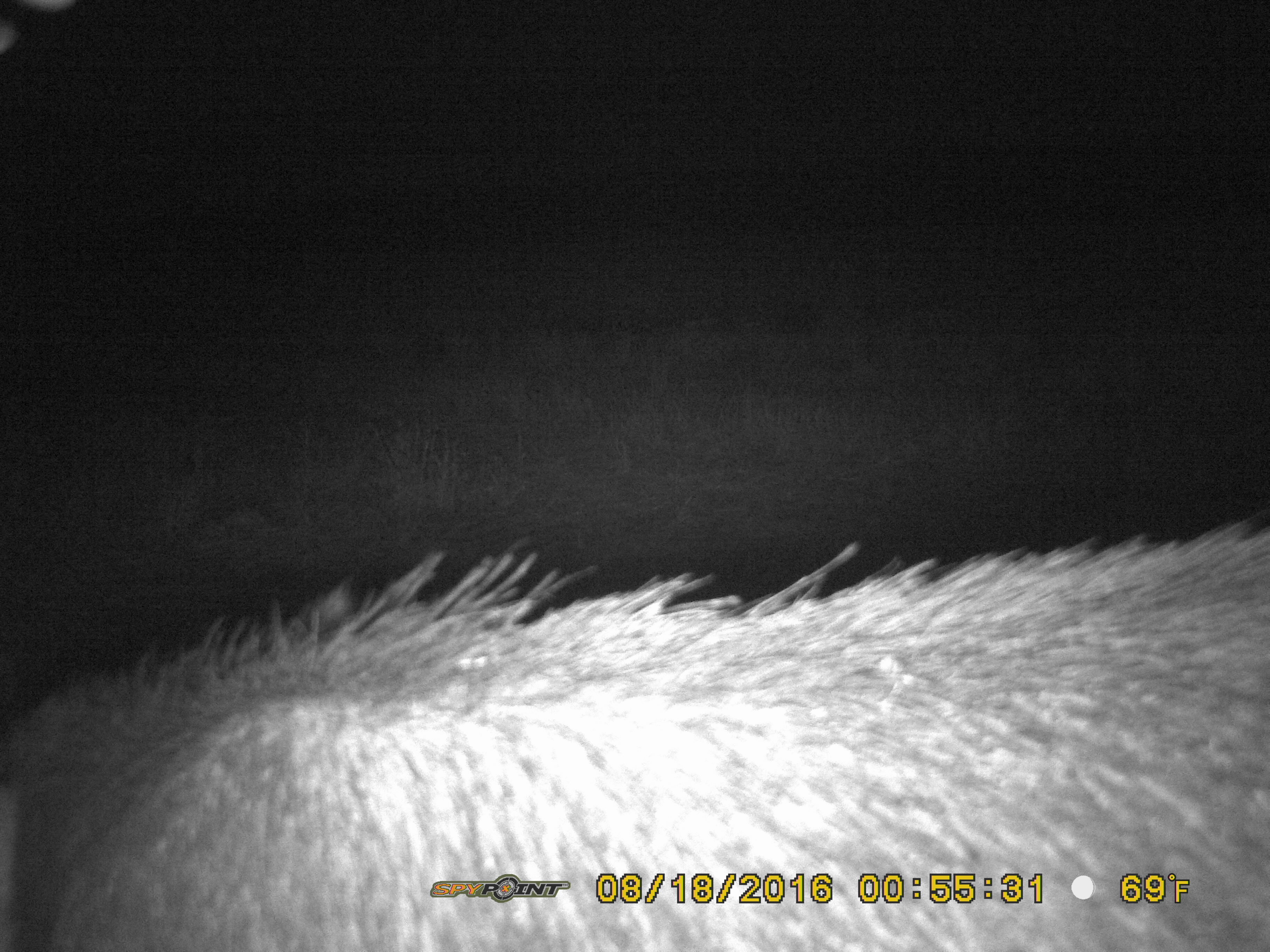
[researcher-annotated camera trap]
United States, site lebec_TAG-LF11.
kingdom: Animalia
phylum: Chordata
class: Mammalia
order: Artiodactyla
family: Suidae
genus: Sus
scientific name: Sus scrofa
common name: wild boar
Sus scrofa (wild boar).